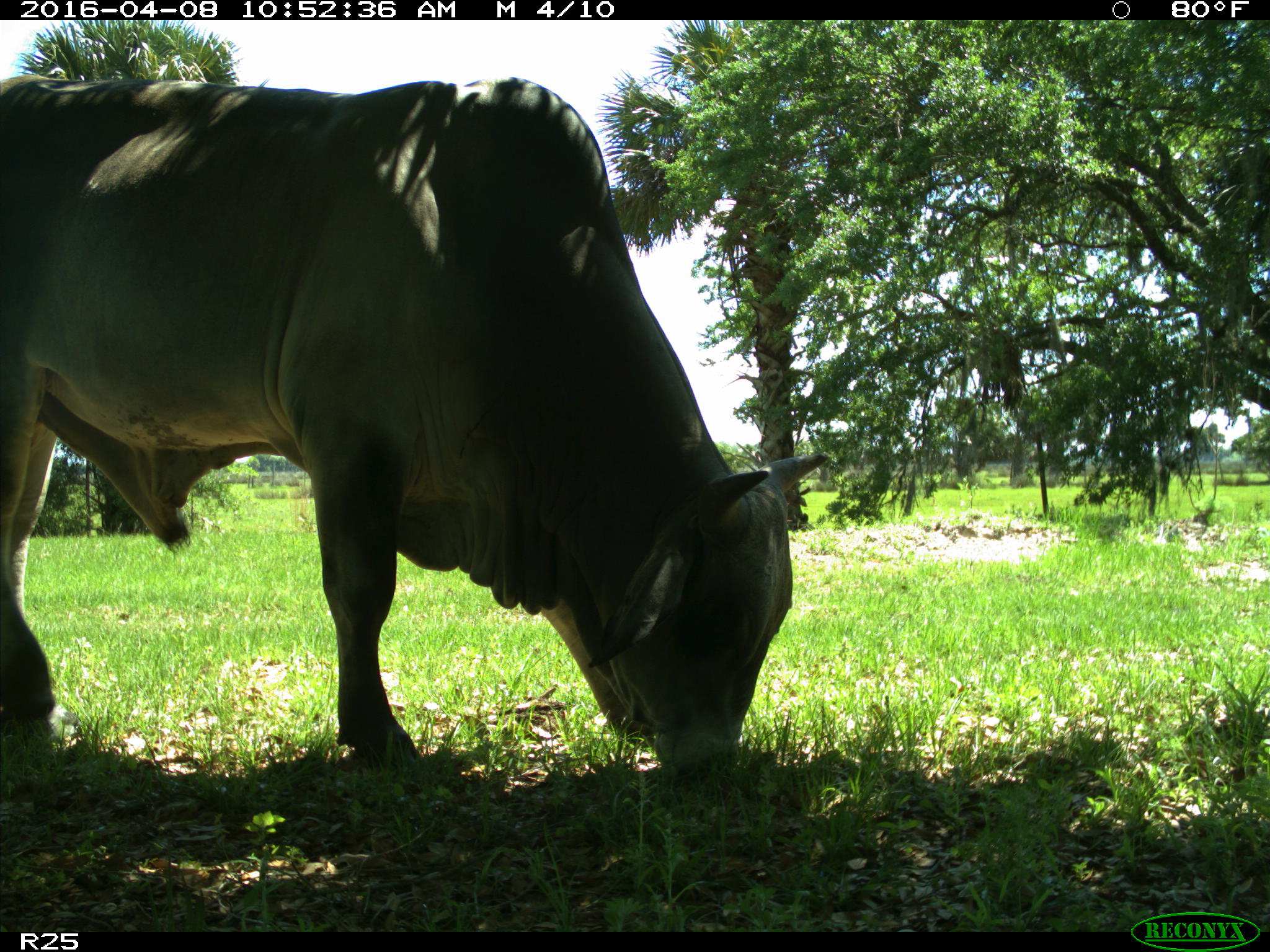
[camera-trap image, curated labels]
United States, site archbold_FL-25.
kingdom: Animalia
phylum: Chordata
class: Mammalia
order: Artiodactyla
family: Bovidae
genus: Bos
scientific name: Bos taurus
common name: domestic cow